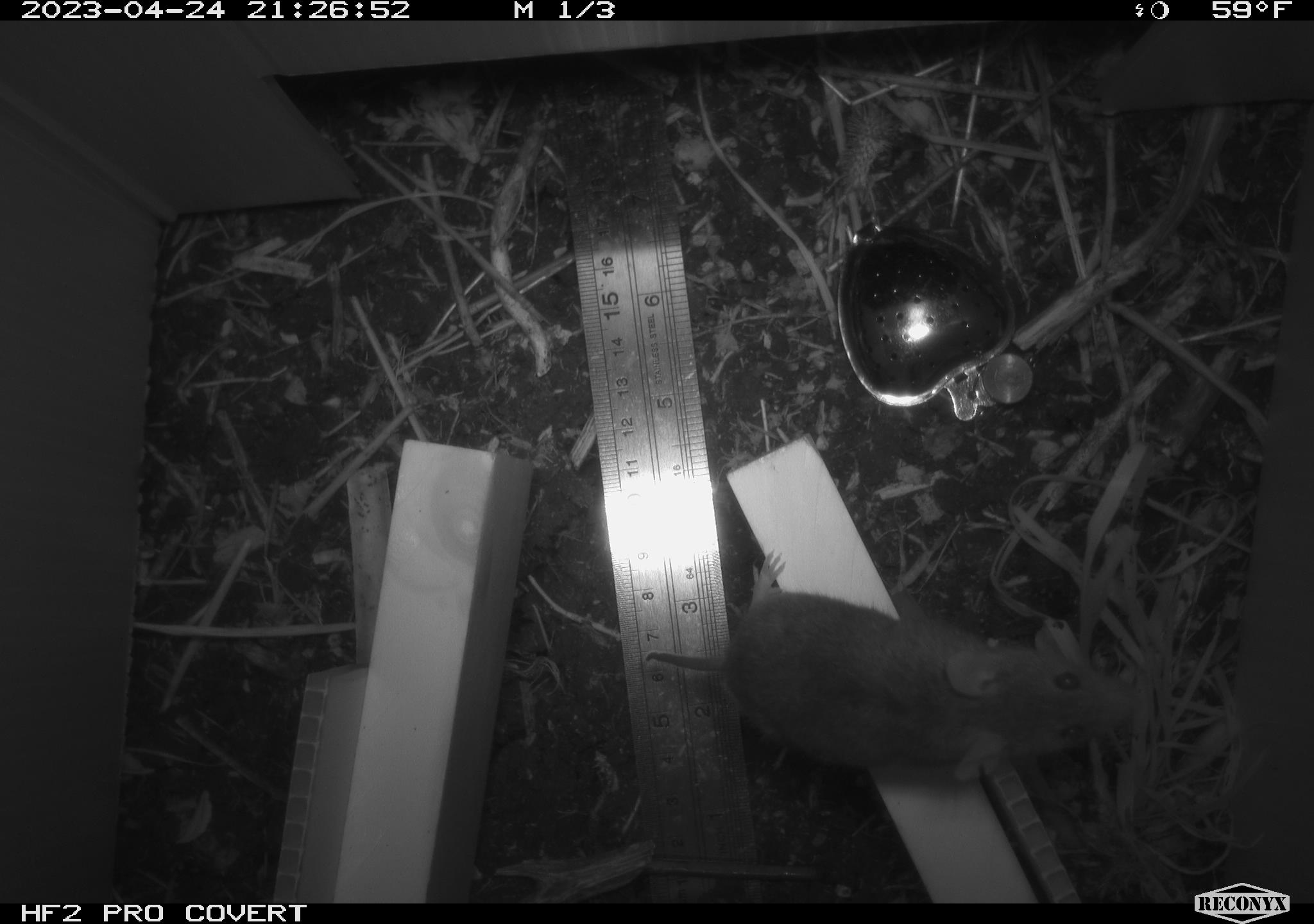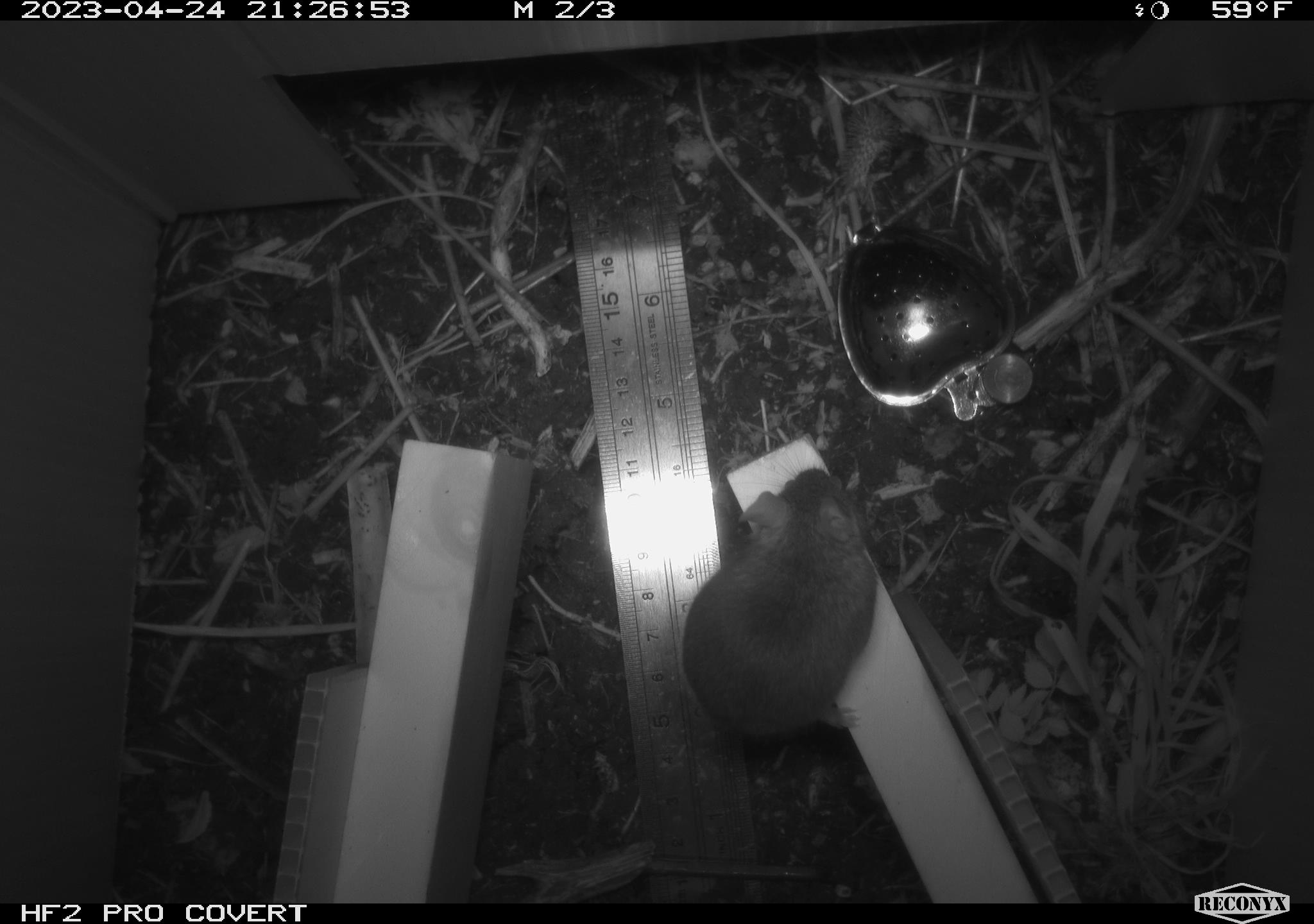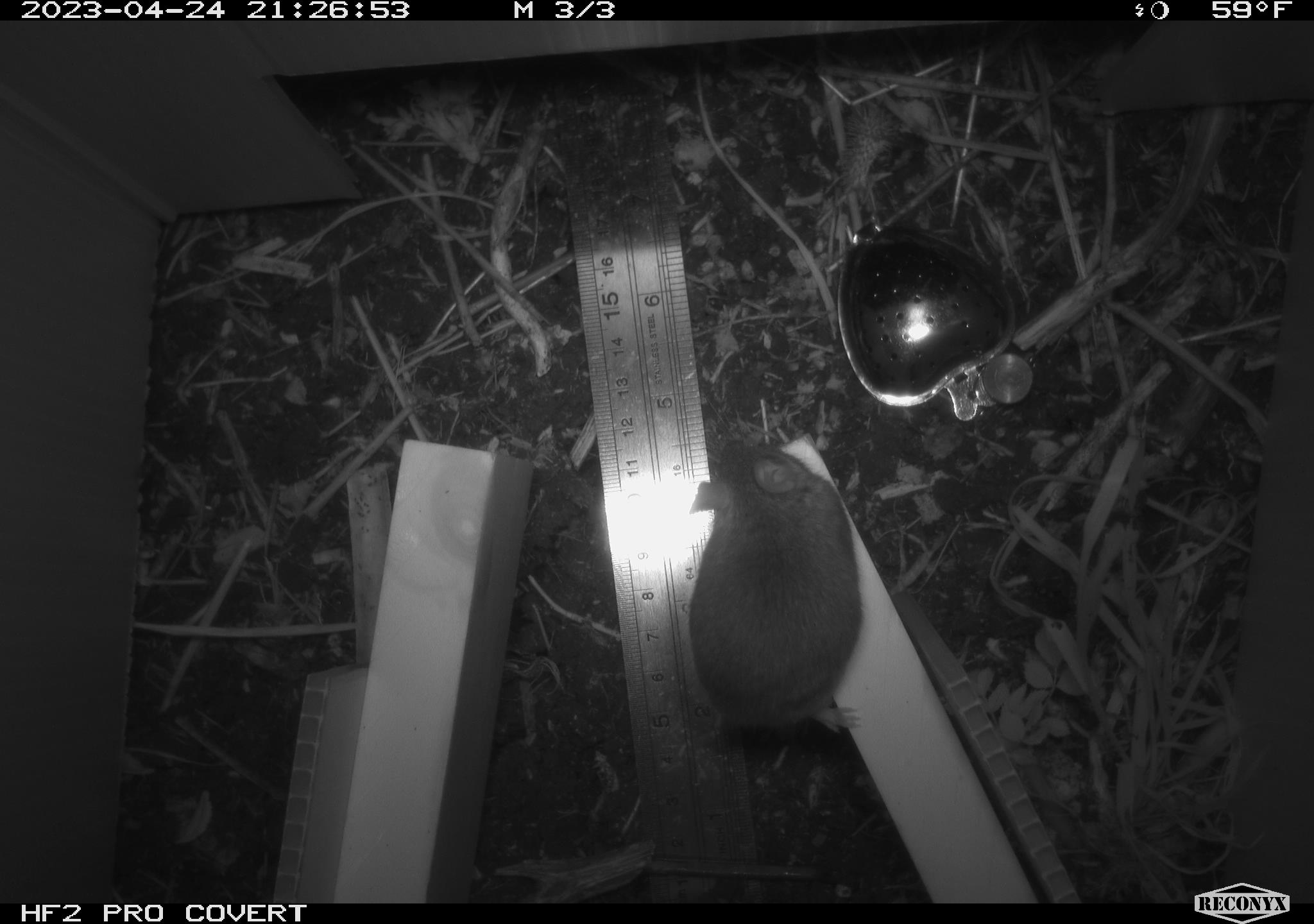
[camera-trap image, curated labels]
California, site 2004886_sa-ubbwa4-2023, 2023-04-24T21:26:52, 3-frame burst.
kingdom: Animalia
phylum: Chordata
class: Mammalia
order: Rodentia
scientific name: Rodentia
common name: mouse species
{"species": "mouse species (Rodentia)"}